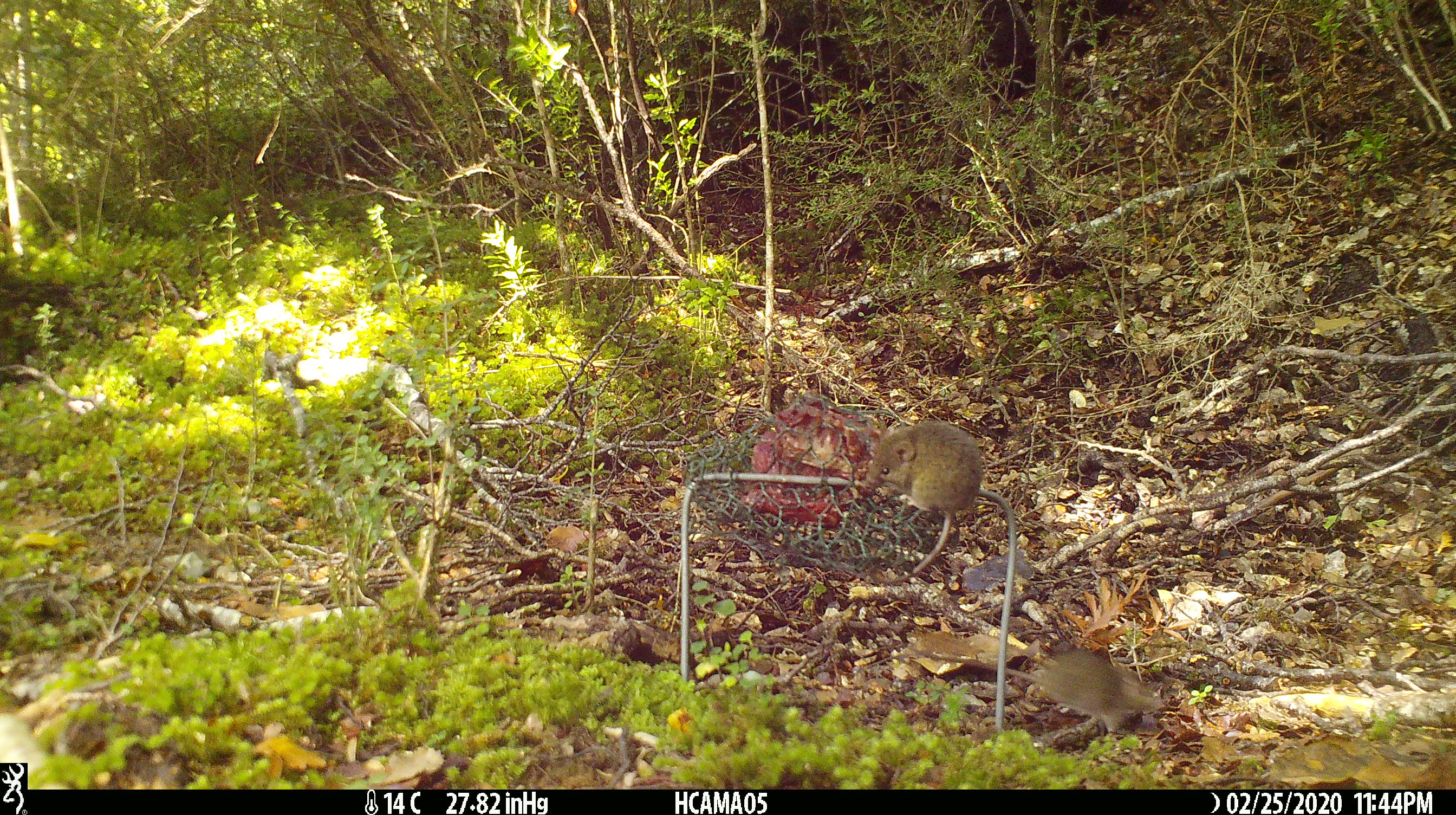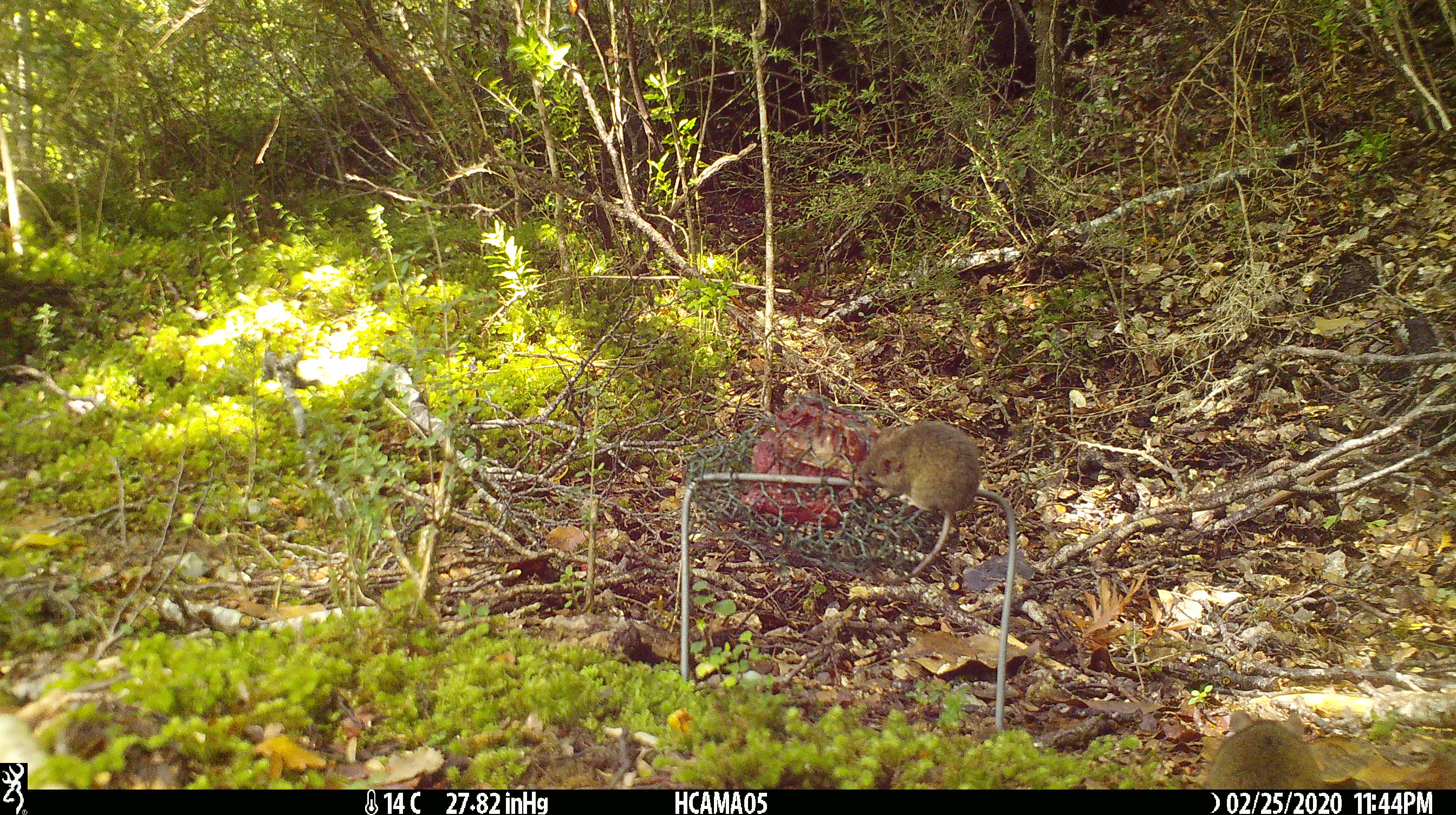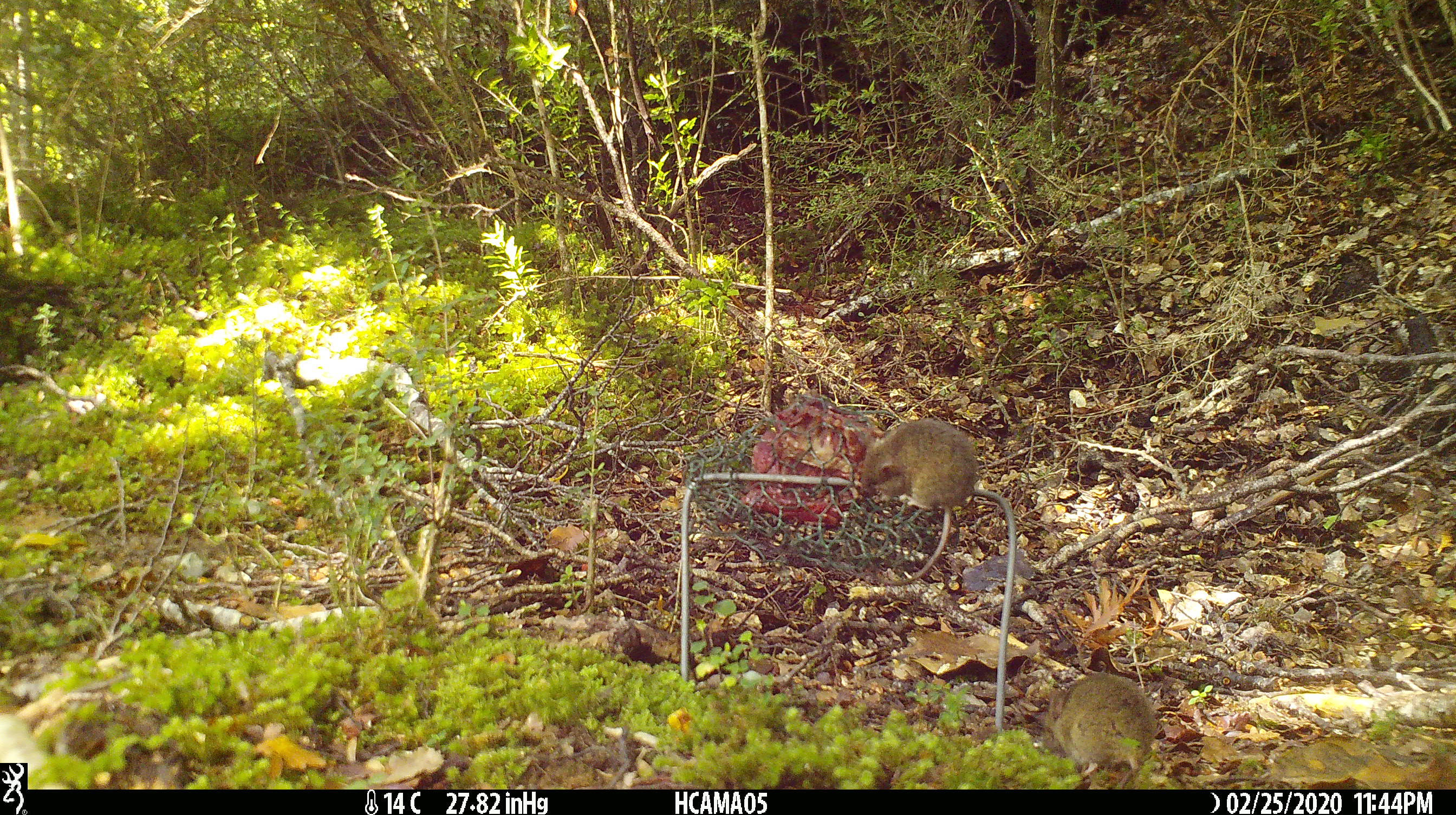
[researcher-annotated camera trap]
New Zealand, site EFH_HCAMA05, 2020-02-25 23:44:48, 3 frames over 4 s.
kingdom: Animalia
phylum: Chordata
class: Mammalia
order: Rodentia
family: Muridae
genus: Mus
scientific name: Mus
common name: mouse